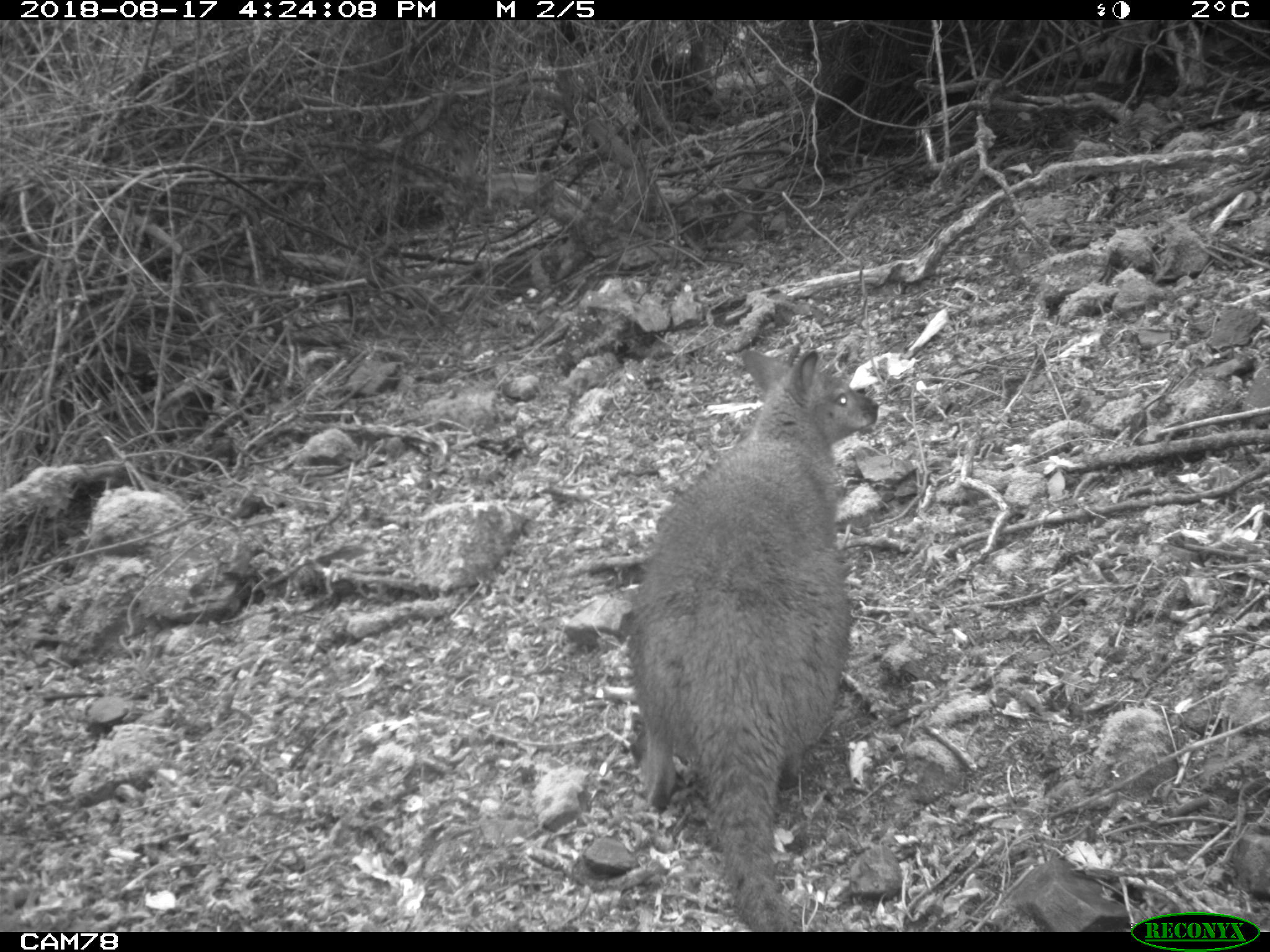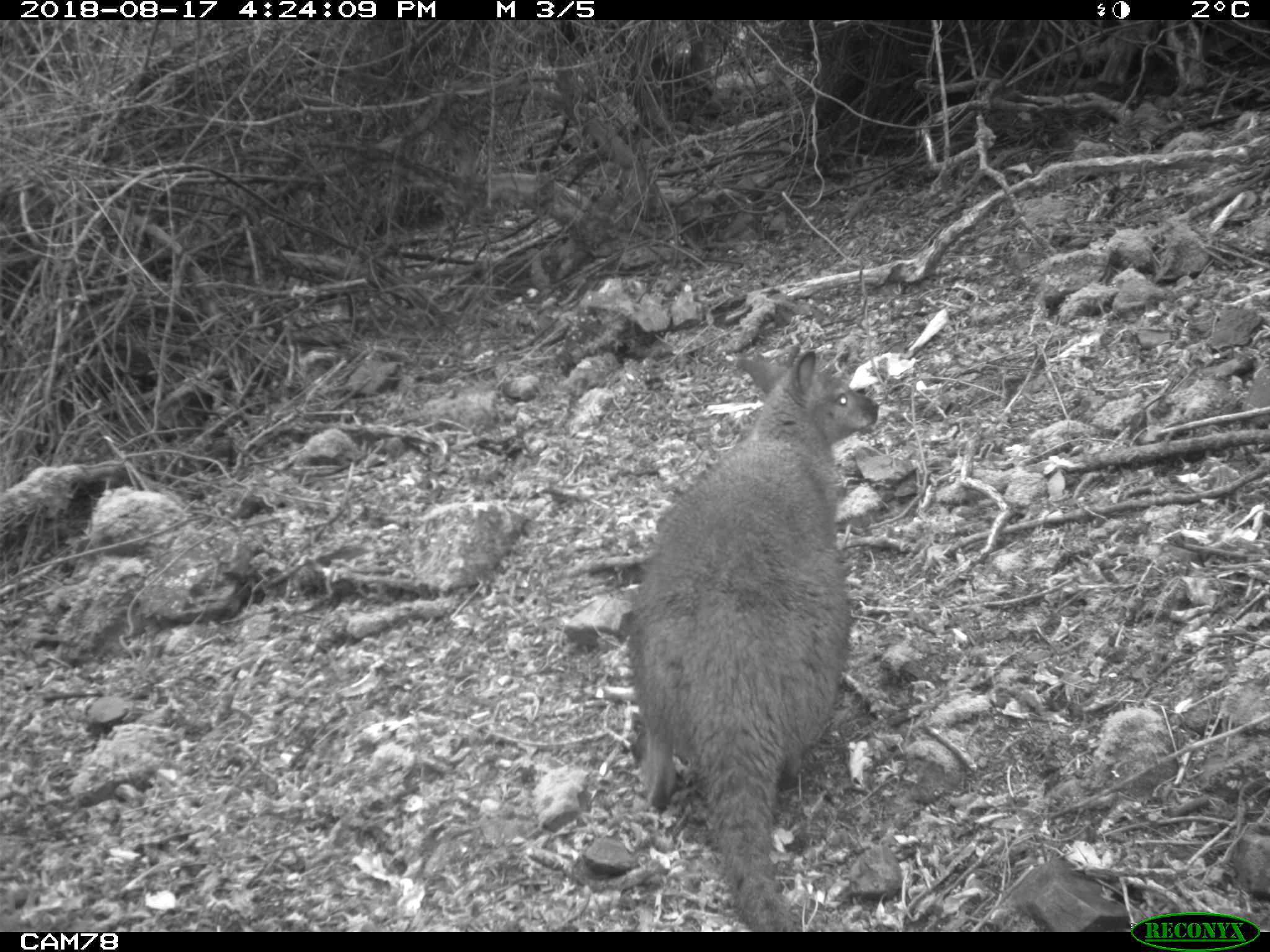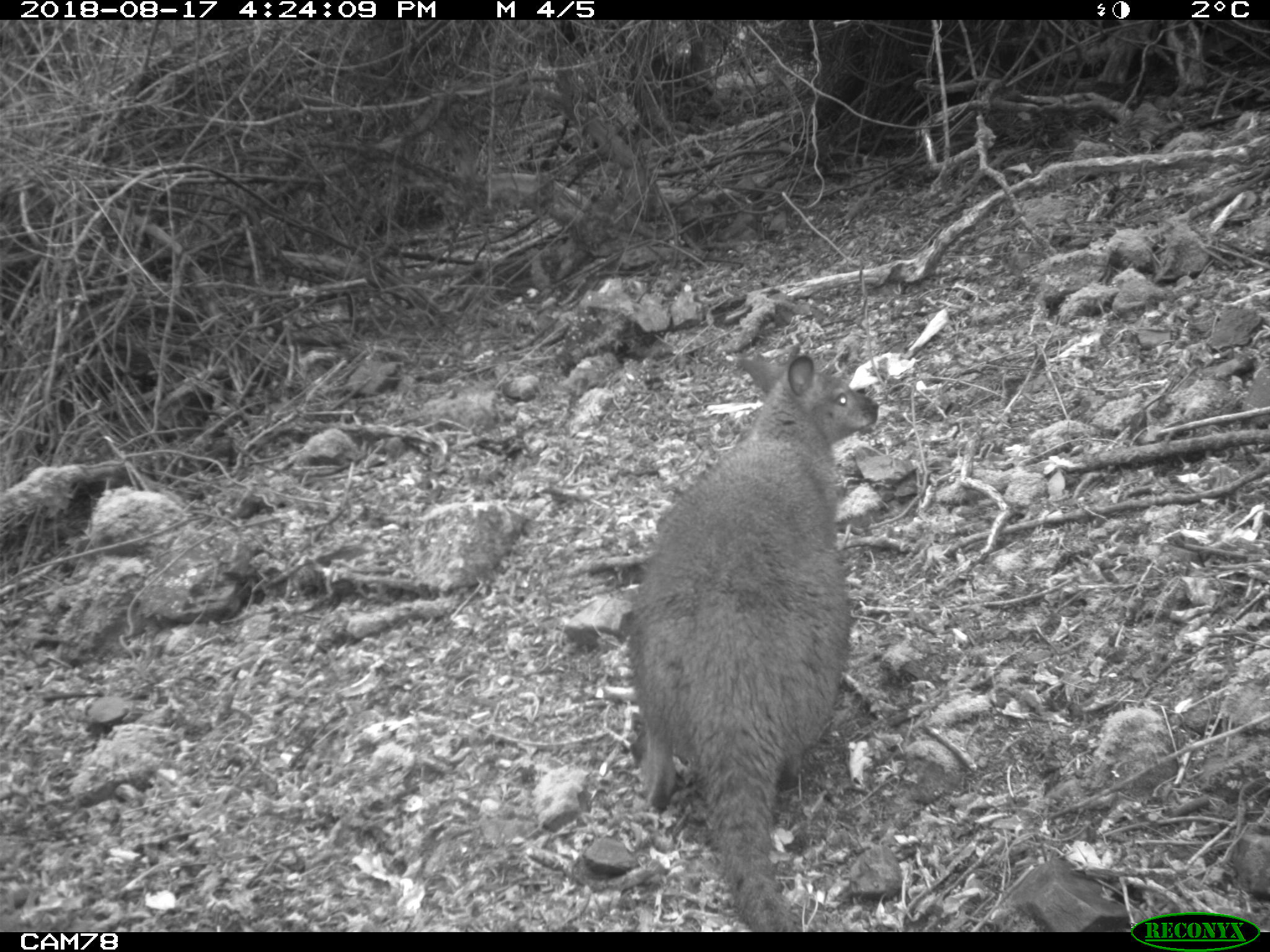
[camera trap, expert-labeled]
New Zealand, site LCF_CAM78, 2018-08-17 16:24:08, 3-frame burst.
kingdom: Animalia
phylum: Chordata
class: Mammalia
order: Diprotodontia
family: Macropodidae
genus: Notamacropus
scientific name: Notamacropus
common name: wallaby